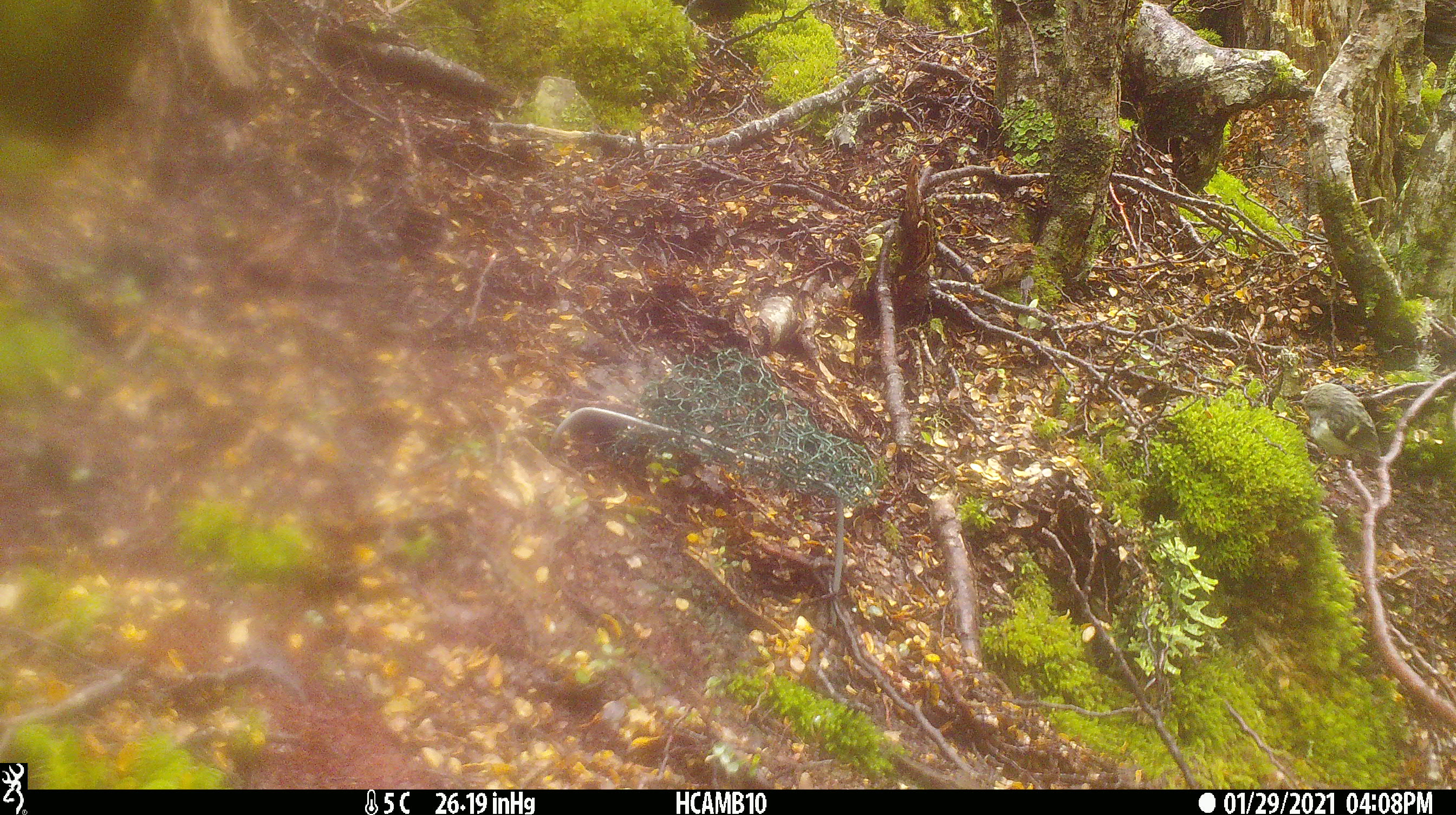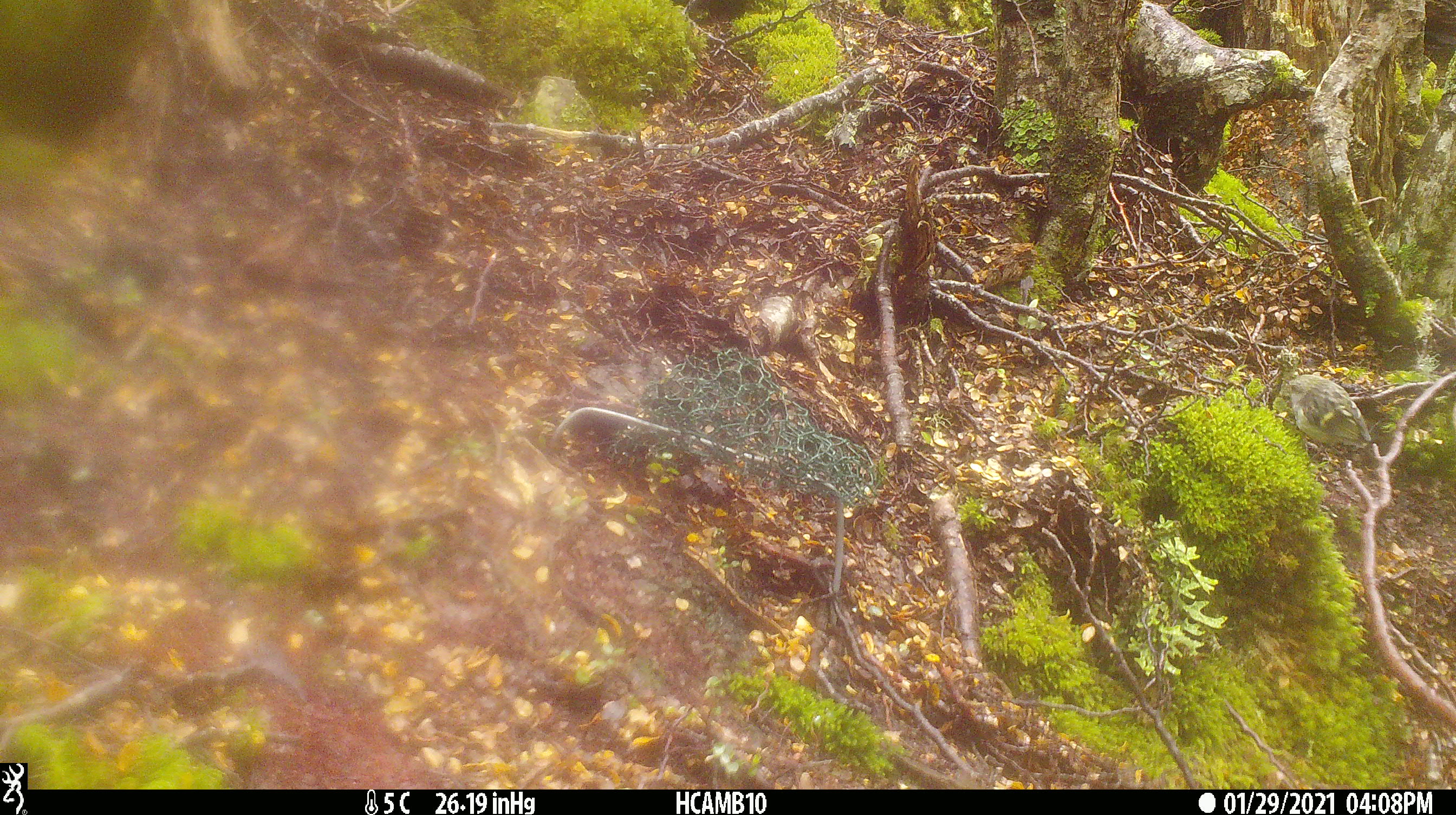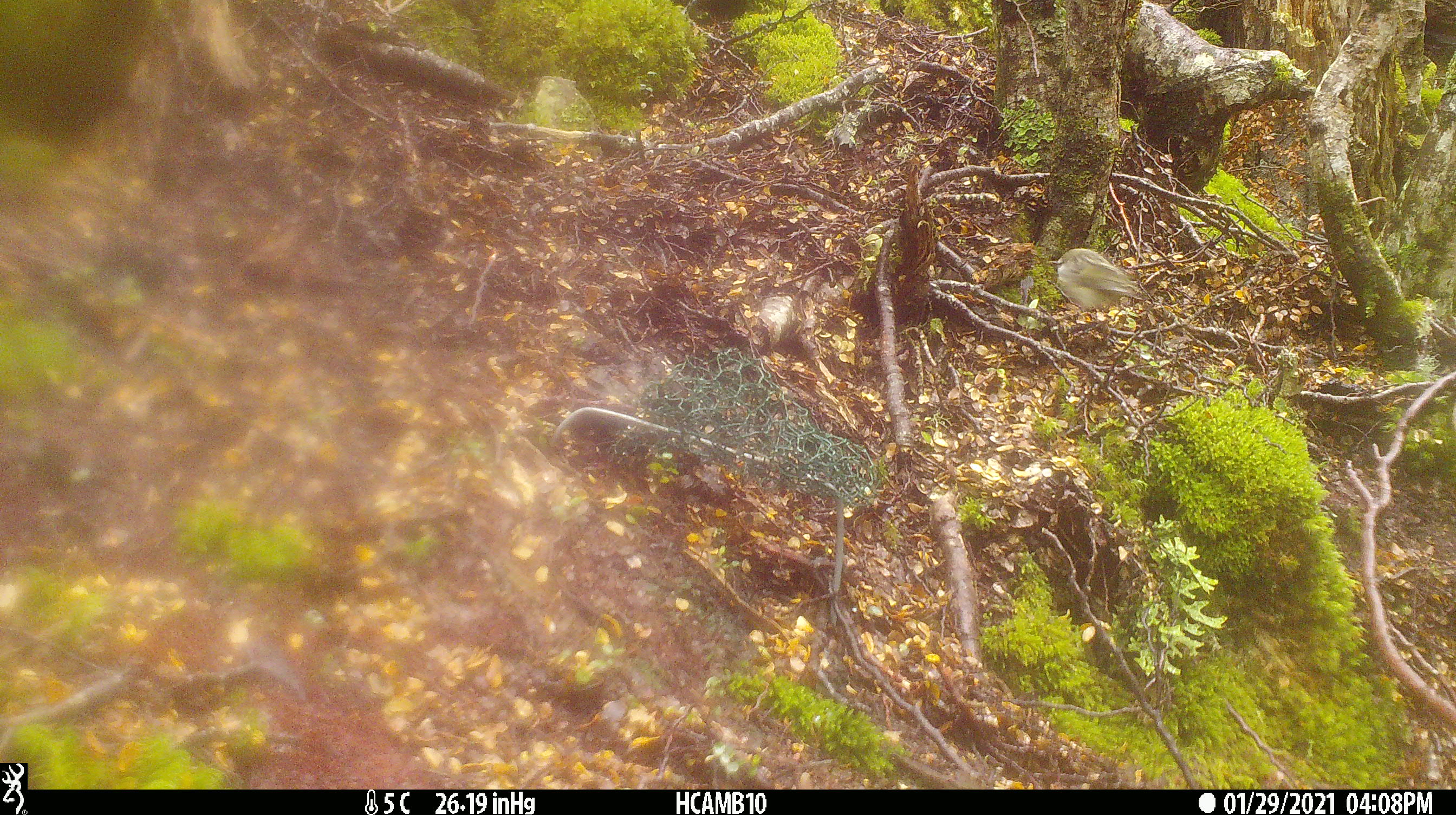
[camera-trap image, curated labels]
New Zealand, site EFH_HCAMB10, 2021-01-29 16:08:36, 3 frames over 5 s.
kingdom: Animalia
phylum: Chordata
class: Aves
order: Passeriformes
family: Acanthisittidae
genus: Acanthisitta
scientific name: Acanthisitta chloris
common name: rifleman